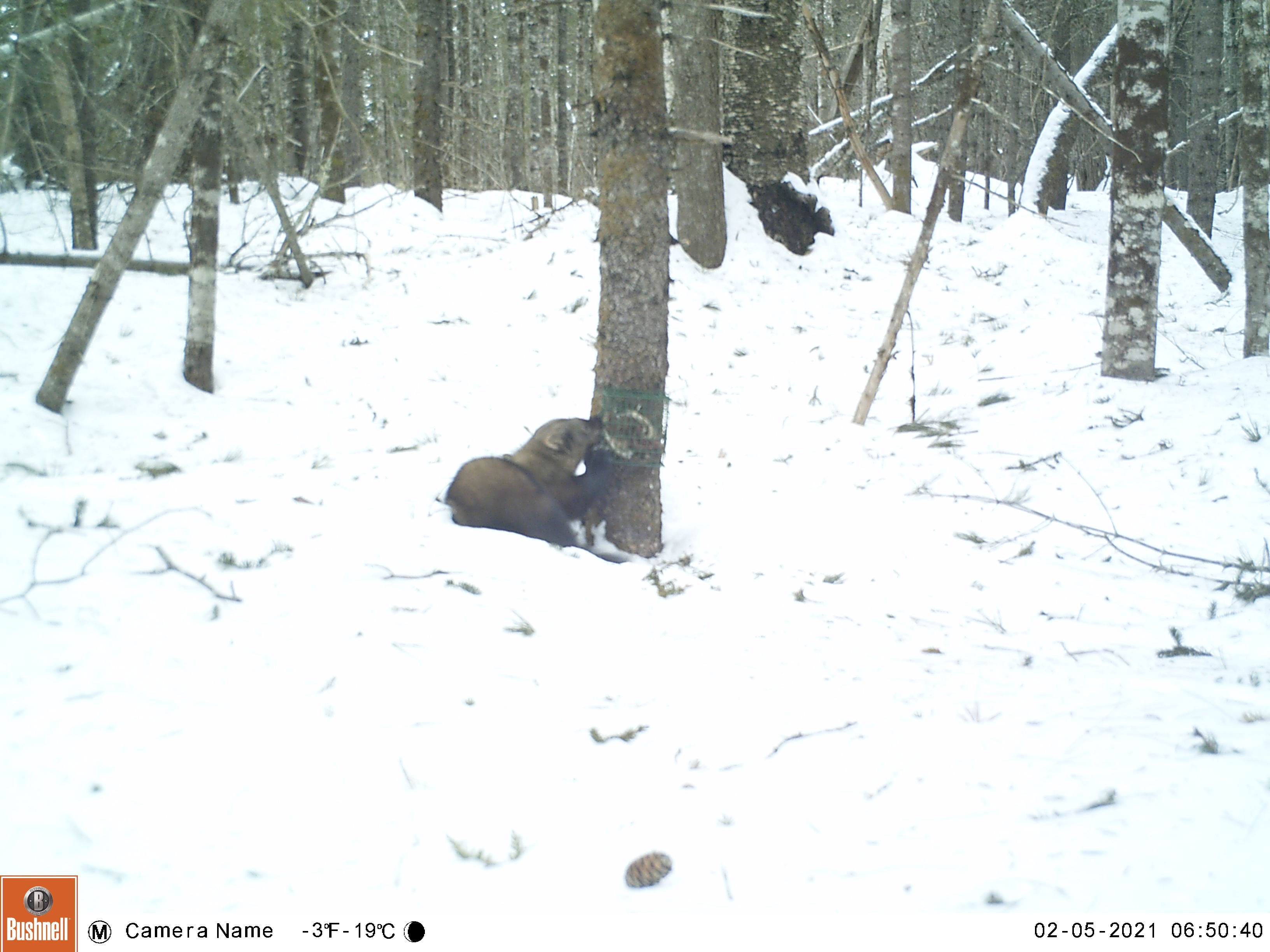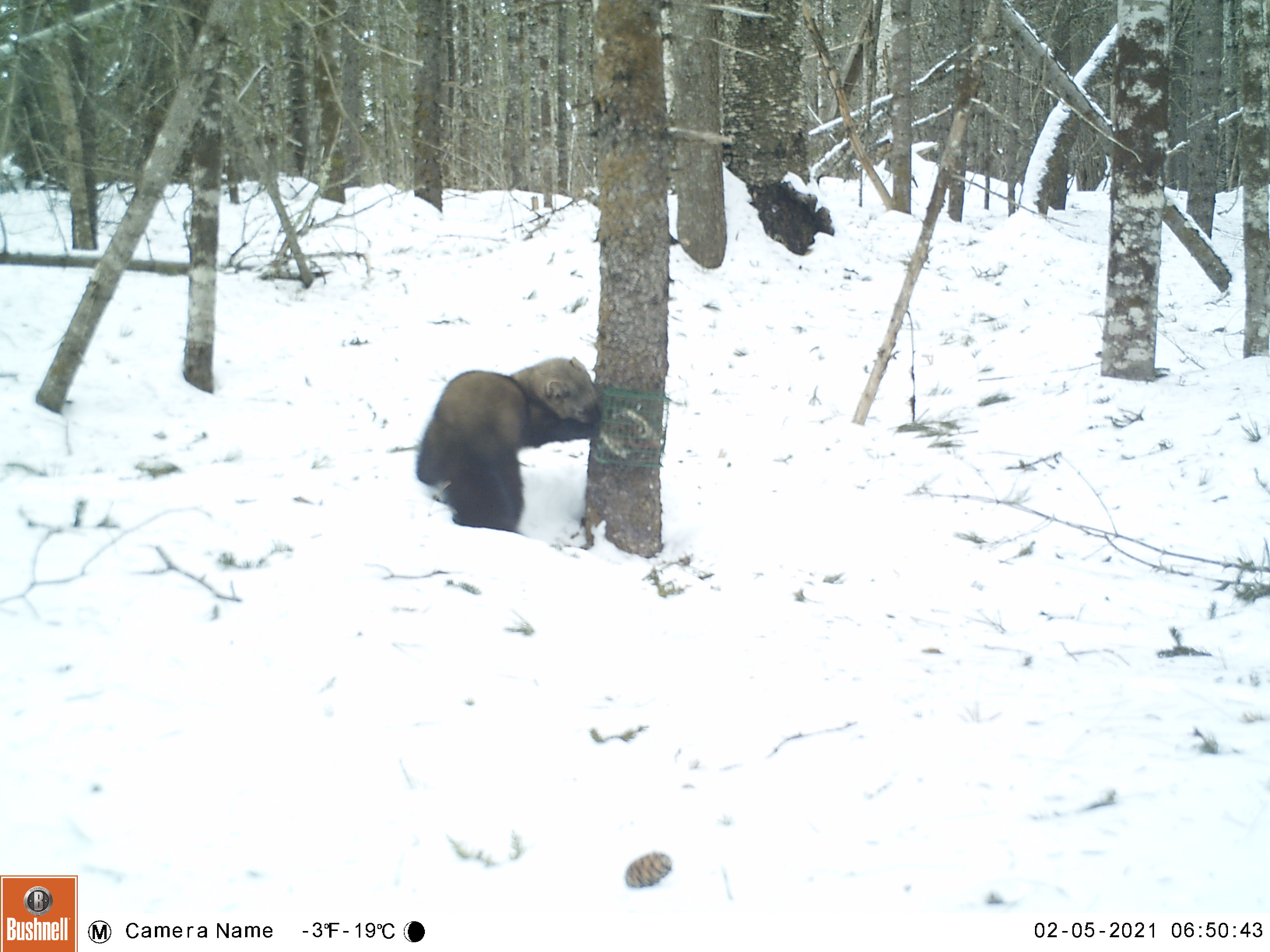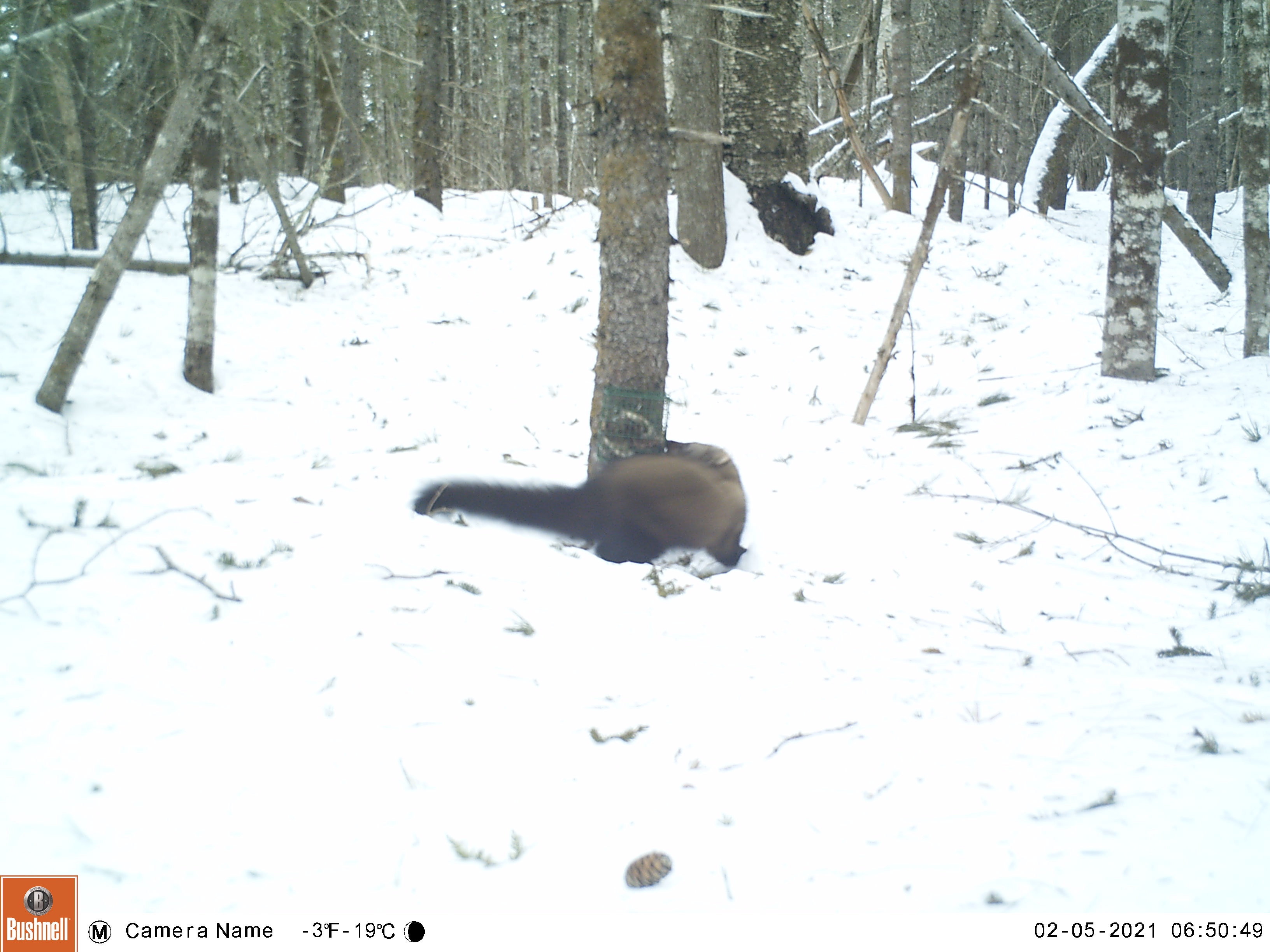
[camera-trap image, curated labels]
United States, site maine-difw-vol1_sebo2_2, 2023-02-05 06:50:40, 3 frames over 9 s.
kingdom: Animalia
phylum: Chordata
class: Mammalia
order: Carnivora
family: Mustelidae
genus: Pekania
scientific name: Pekania pennanti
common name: fisher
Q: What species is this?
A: Fisher (Pekania pennanti).